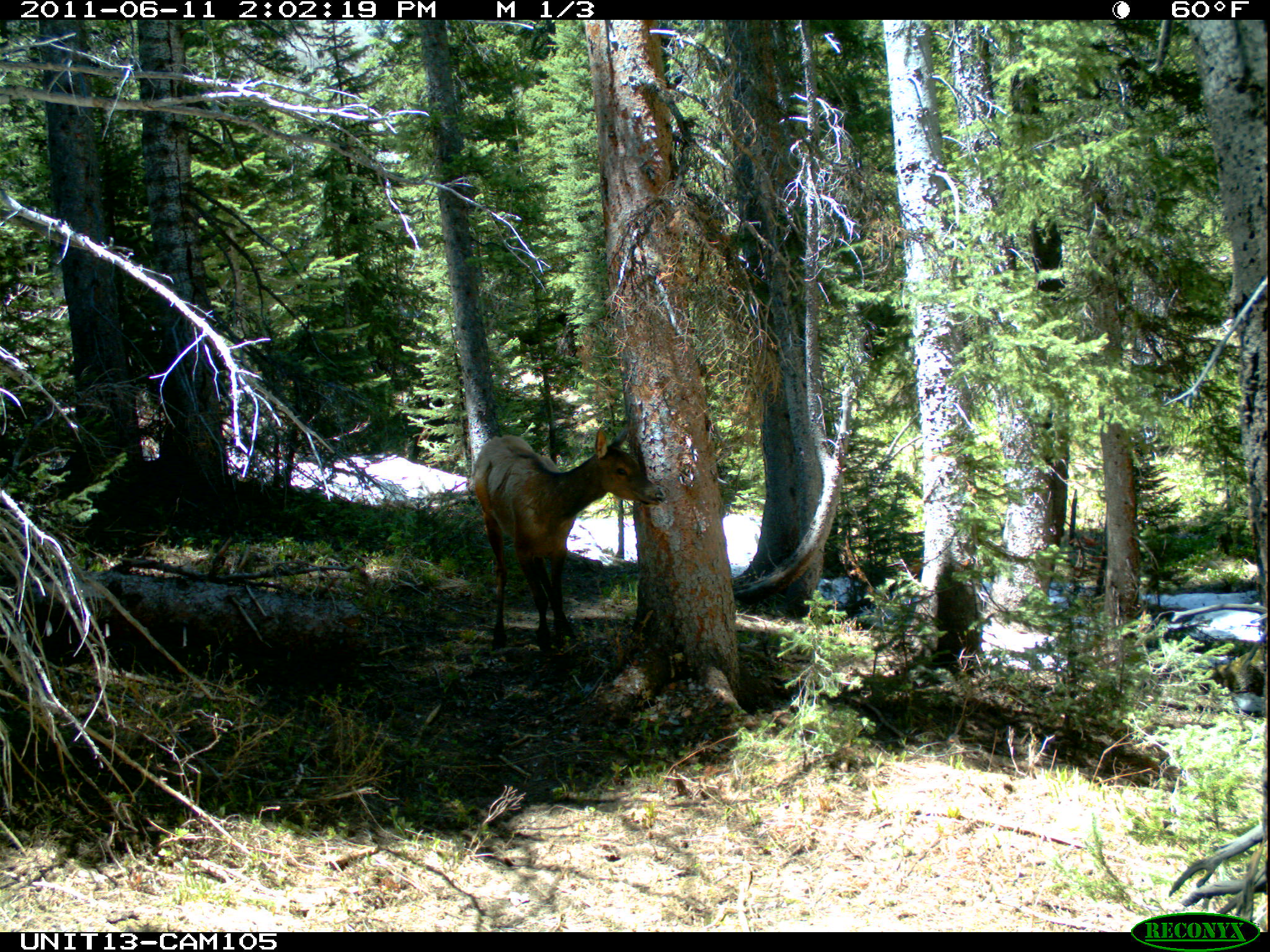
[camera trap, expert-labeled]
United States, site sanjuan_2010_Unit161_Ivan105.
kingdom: Animalia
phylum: Chordata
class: Mammalia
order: Artiodactyla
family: Cervidae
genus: Cervus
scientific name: Cervus elaphus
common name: red deer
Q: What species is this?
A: Cervus elaphus (red deer).